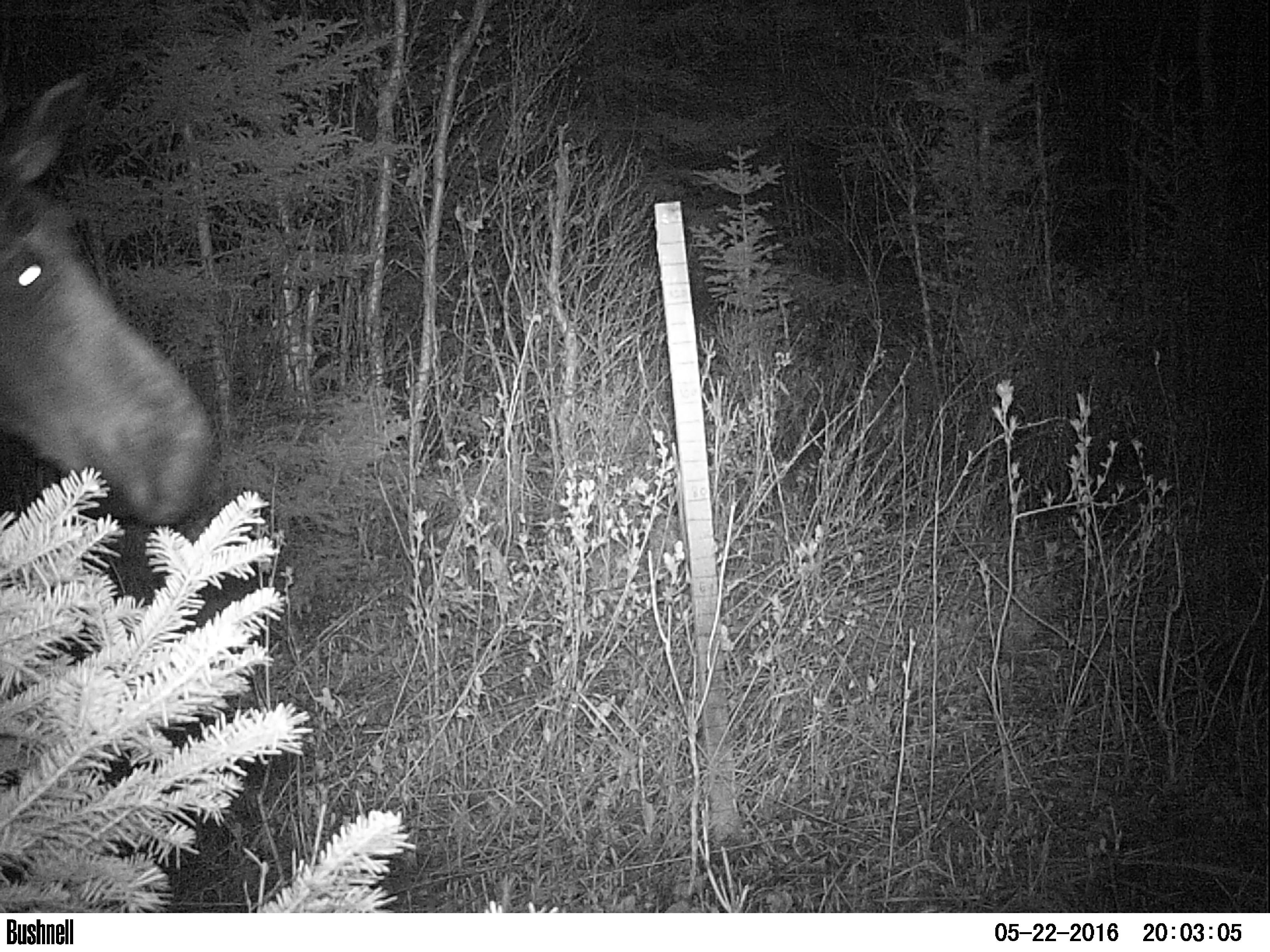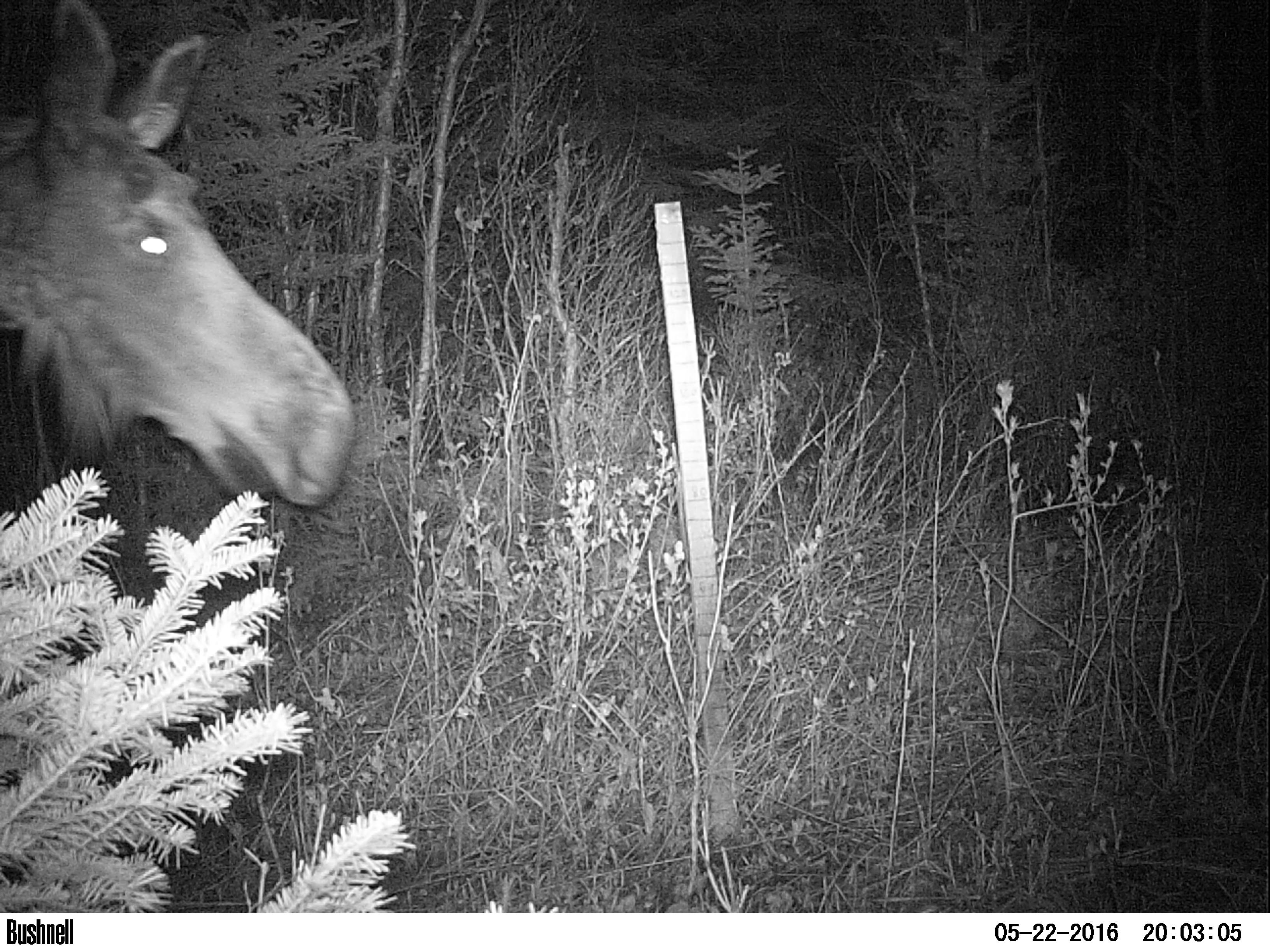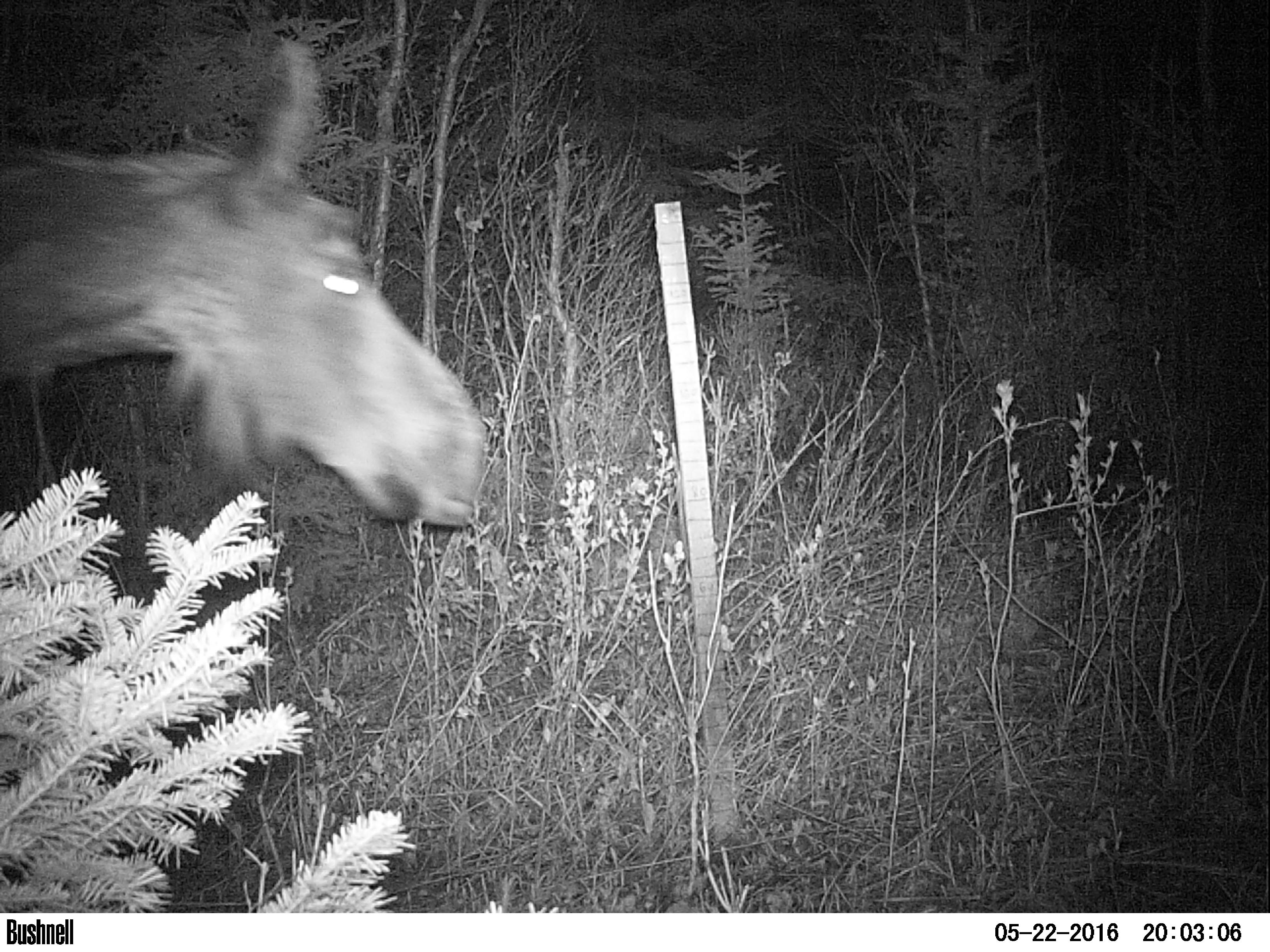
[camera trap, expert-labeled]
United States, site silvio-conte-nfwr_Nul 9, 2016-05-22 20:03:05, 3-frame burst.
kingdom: Animalia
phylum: Chordata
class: Mammalia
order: Artiodactyla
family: Cervidae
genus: Alces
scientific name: Alces alces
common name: moose